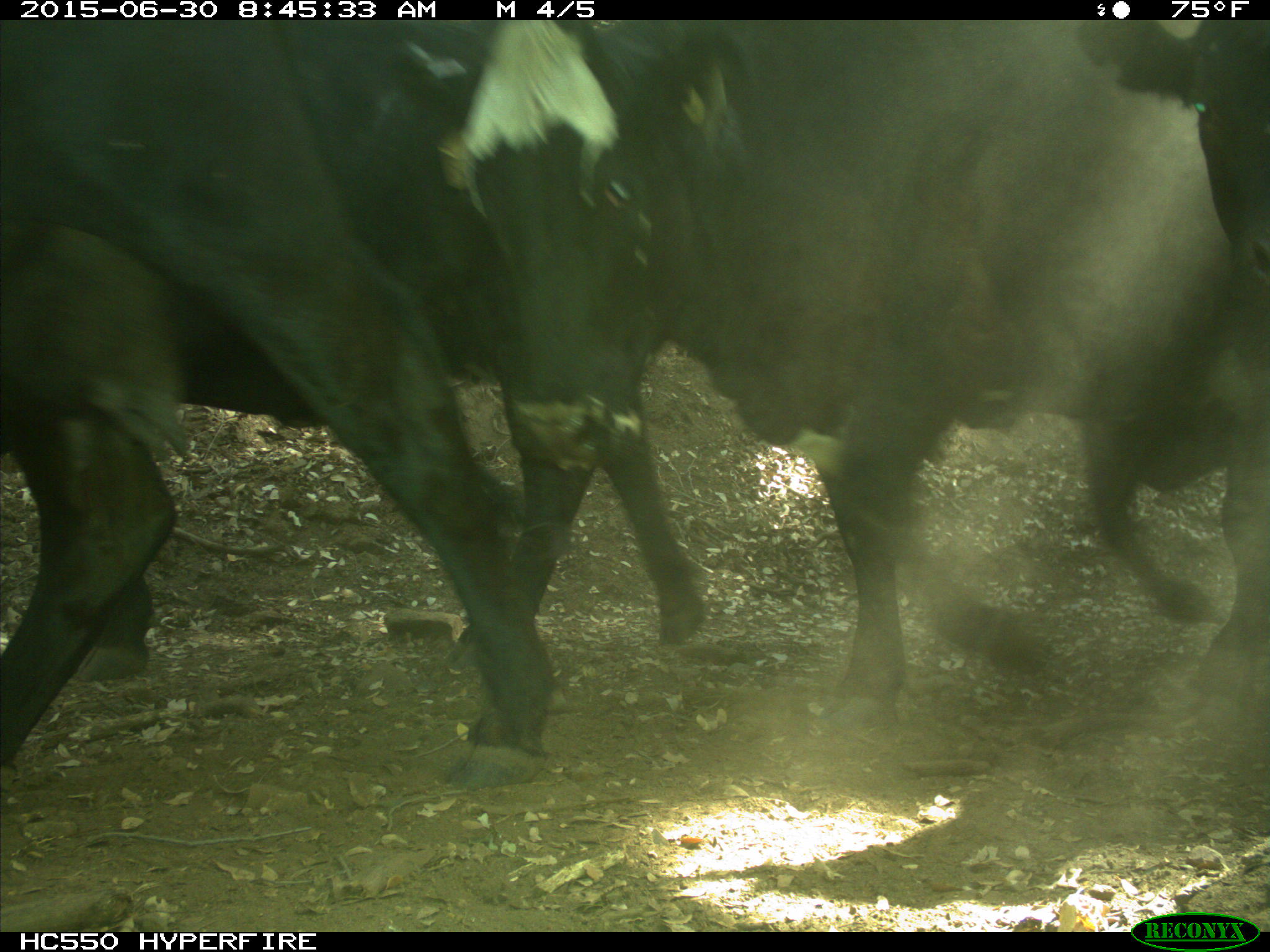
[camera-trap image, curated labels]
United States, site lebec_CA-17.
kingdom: Animalia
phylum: Chordata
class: Mammalia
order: Artiodactyla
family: Bovidae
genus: Bos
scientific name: Bos taurus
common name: domestic cow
Bos taurus (domestic cow).